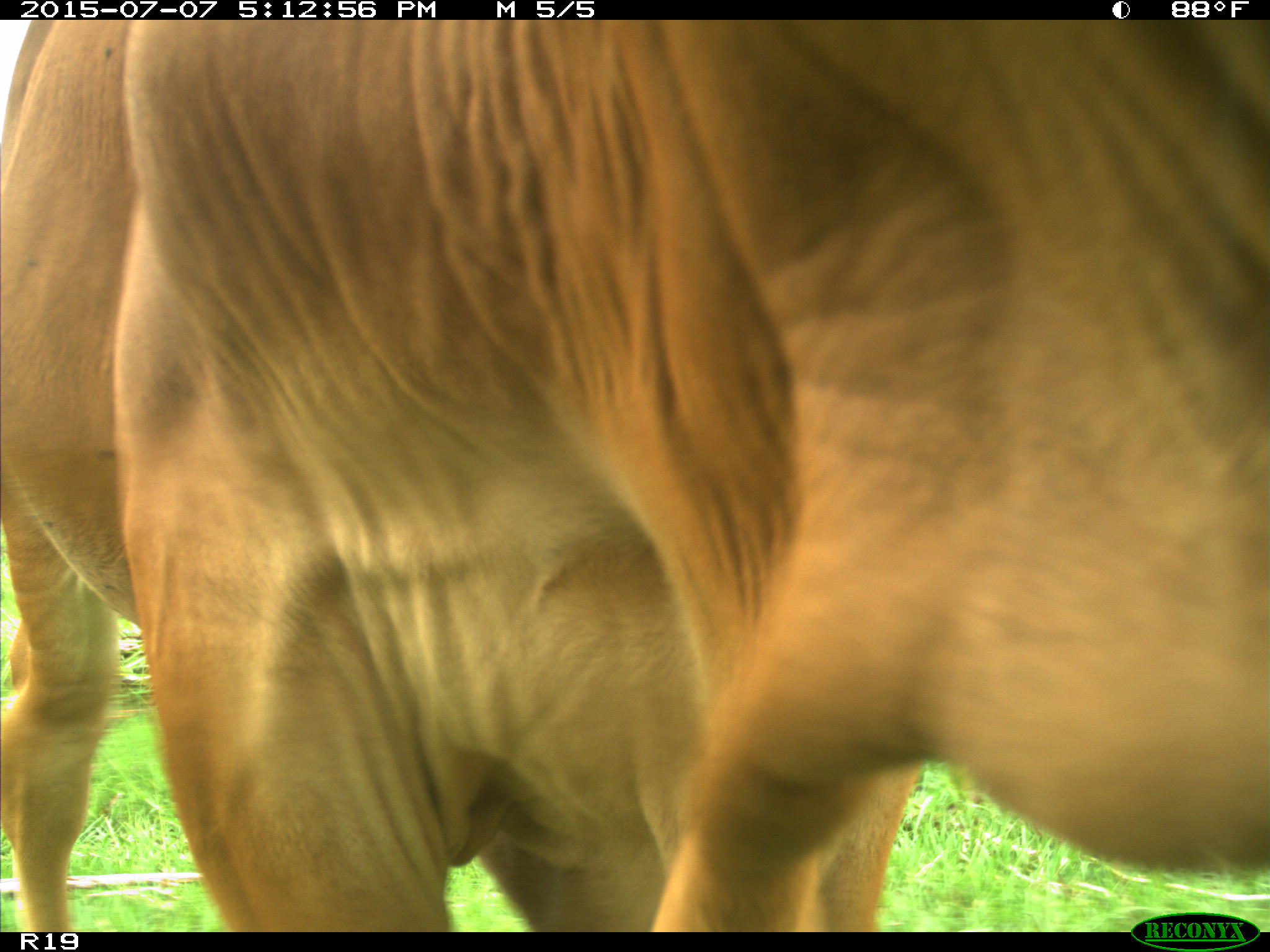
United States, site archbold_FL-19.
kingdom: Animalia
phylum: Chordata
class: Mammalia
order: Artiodactyla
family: Bovidae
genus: Bos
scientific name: Bos taurus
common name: domestic cow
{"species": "Bos taurus (domestic cow)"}